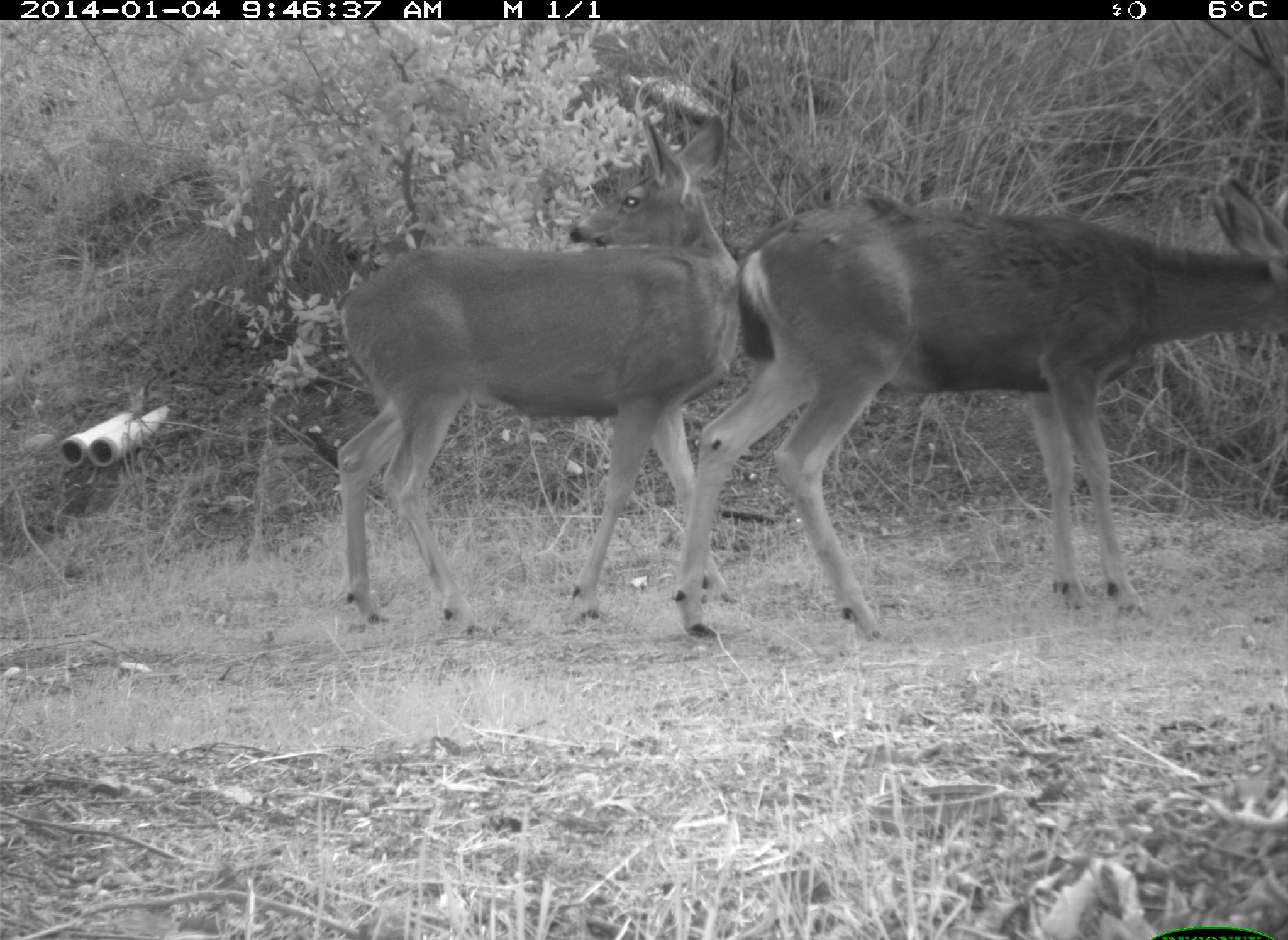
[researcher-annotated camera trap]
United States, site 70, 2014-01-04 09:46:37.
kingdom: Animalia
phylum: Chordata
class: Mammalia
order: Artiodactyla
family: Cervidae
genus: Odocoileus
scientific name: Odocoileus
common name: deer